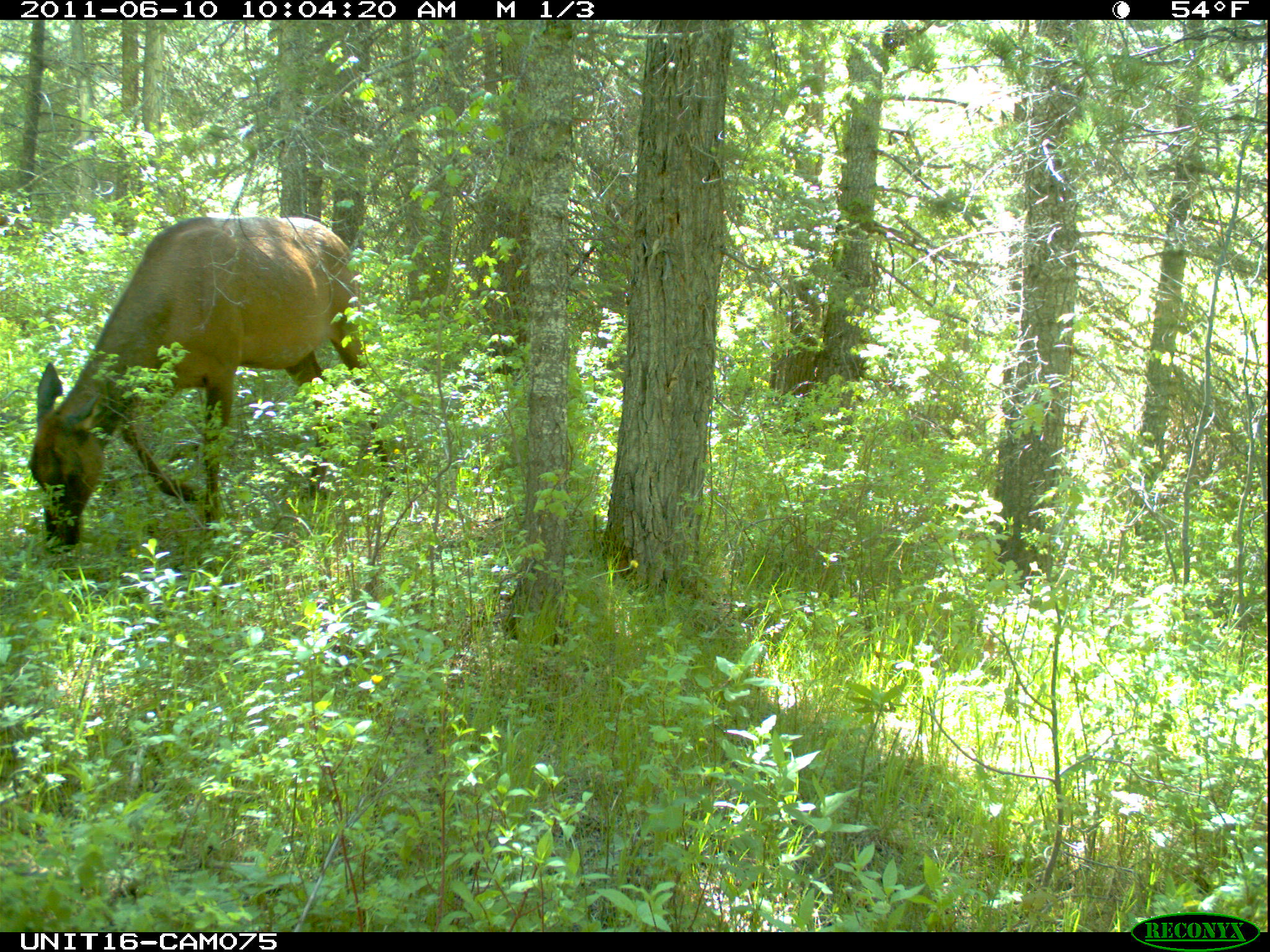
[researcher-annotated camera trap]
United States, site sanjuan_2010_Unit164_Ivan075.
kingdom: Animalia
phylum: Chordata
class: Mammalia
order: Artiodactyla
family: Cervidae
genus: Cervus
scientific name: Cervus elaphus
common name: red deer